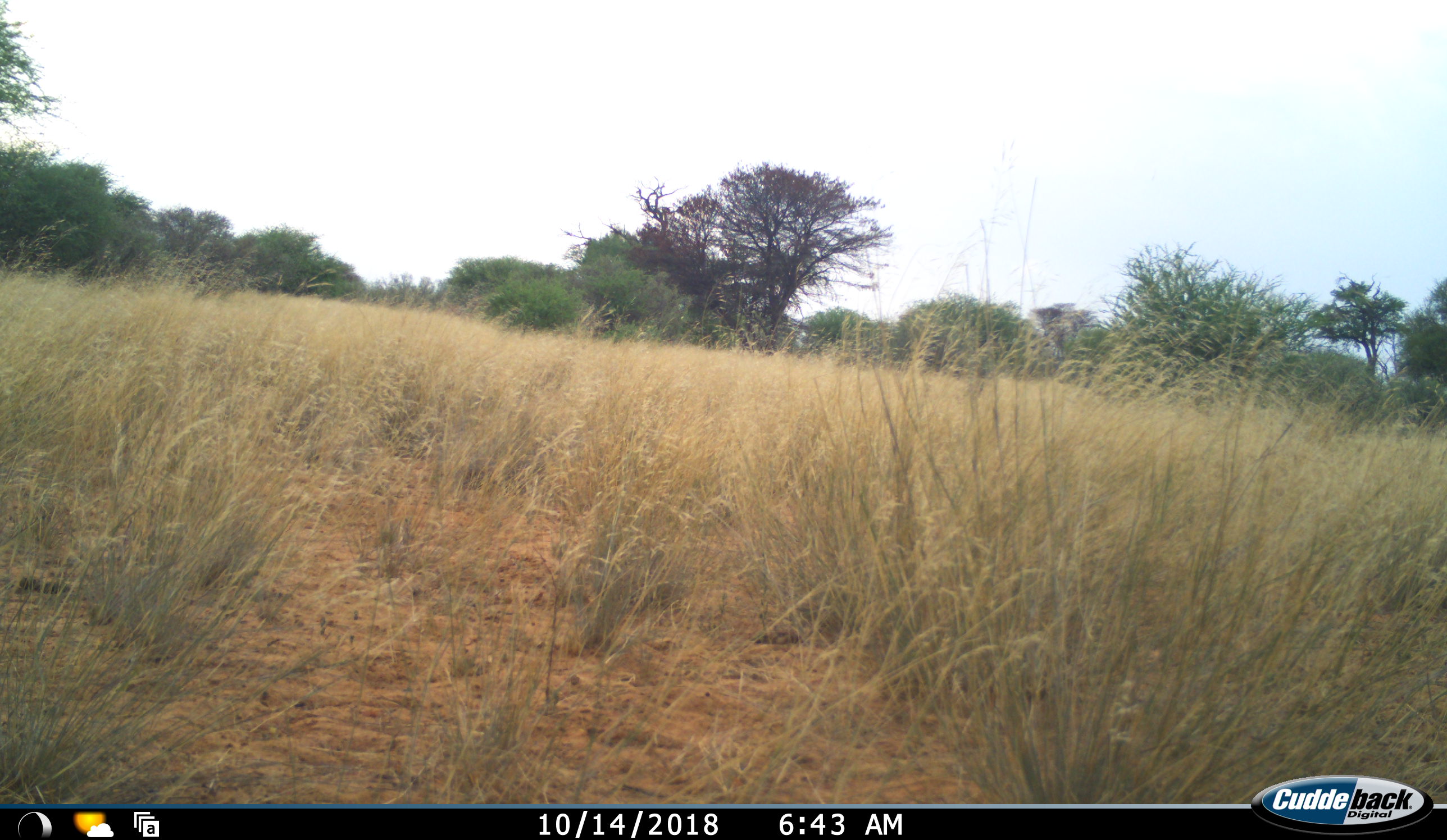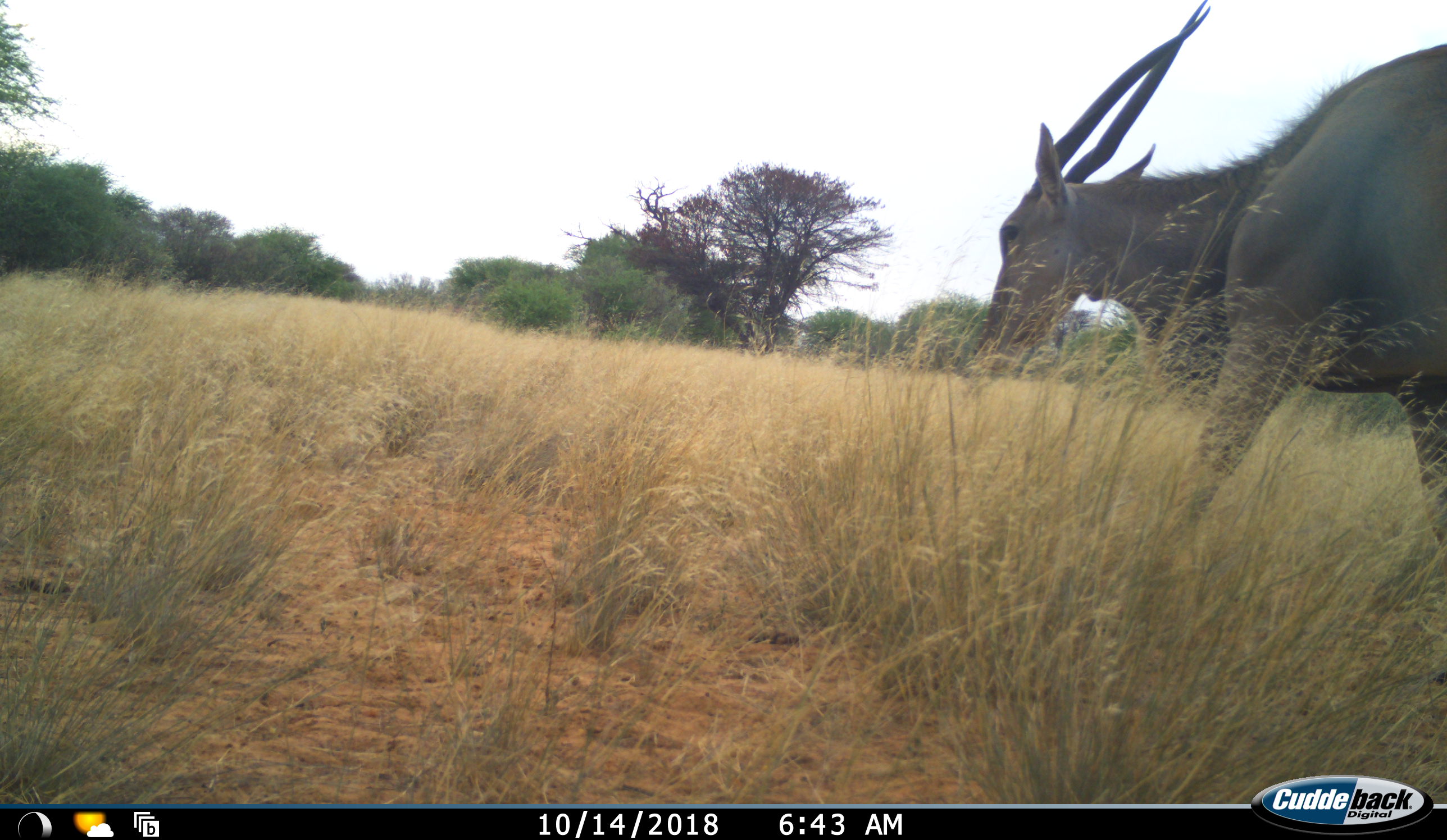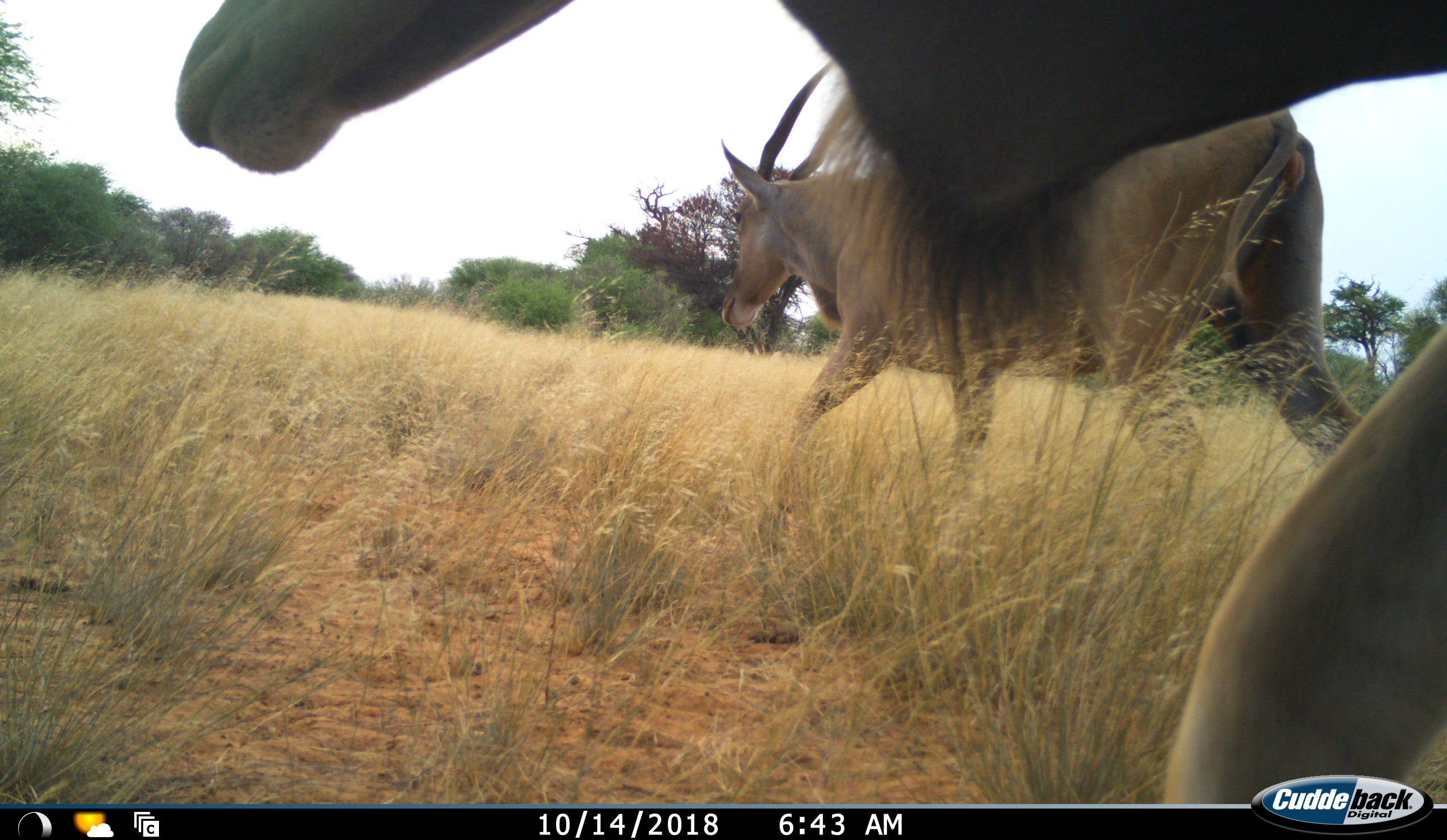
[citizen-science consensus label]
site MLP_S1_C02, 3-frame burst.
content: unidentified animal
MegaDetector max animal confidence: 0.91